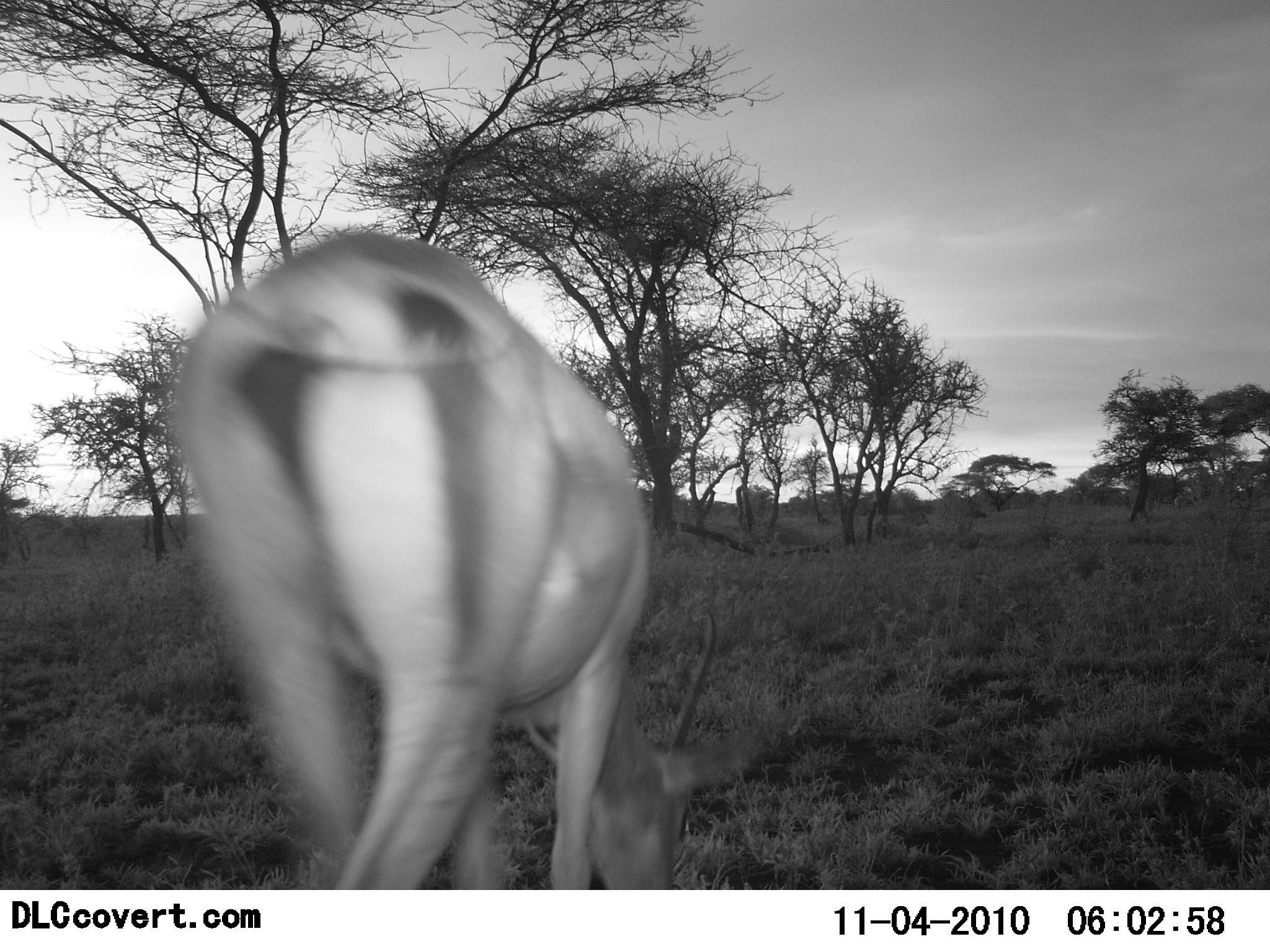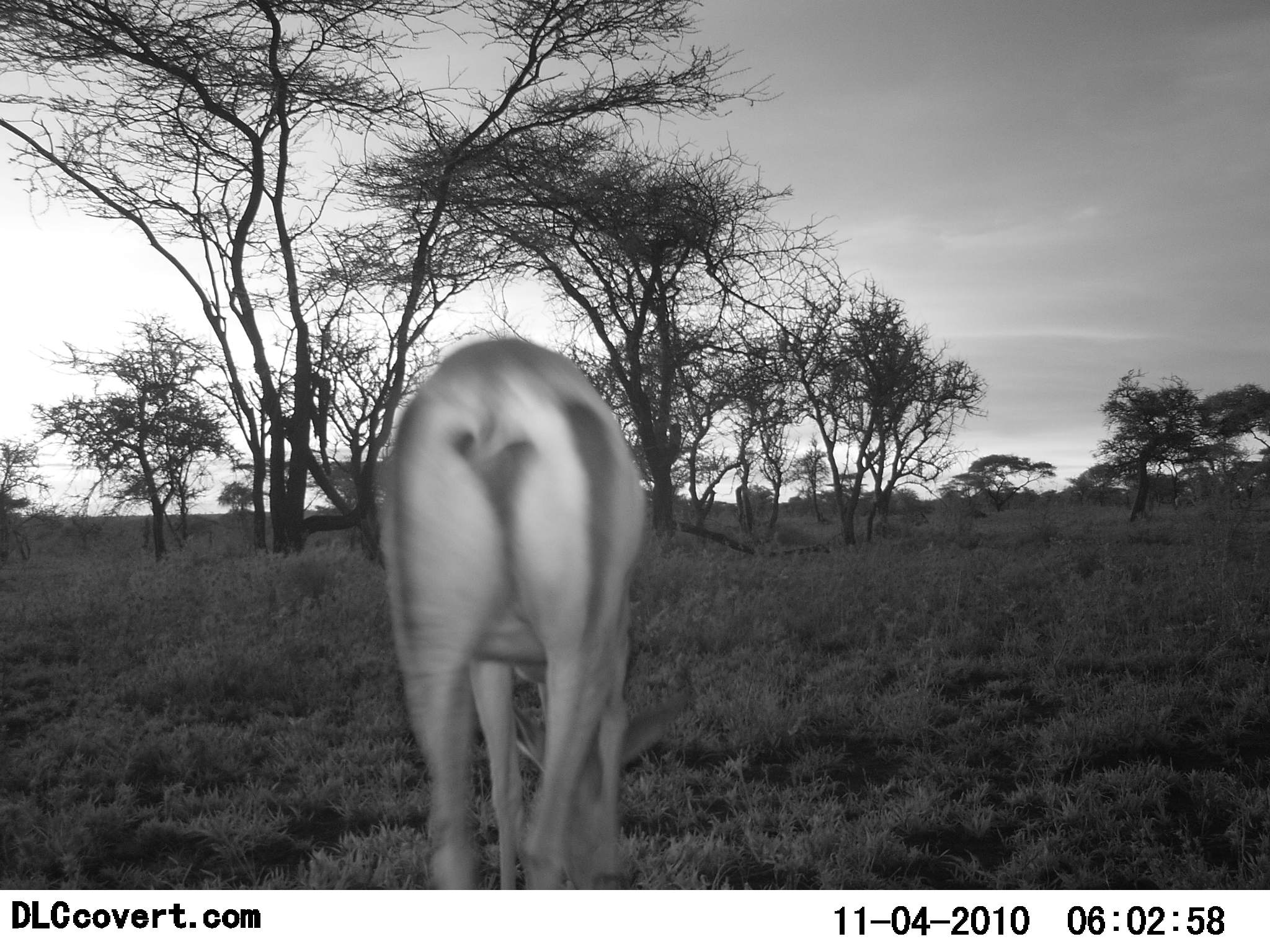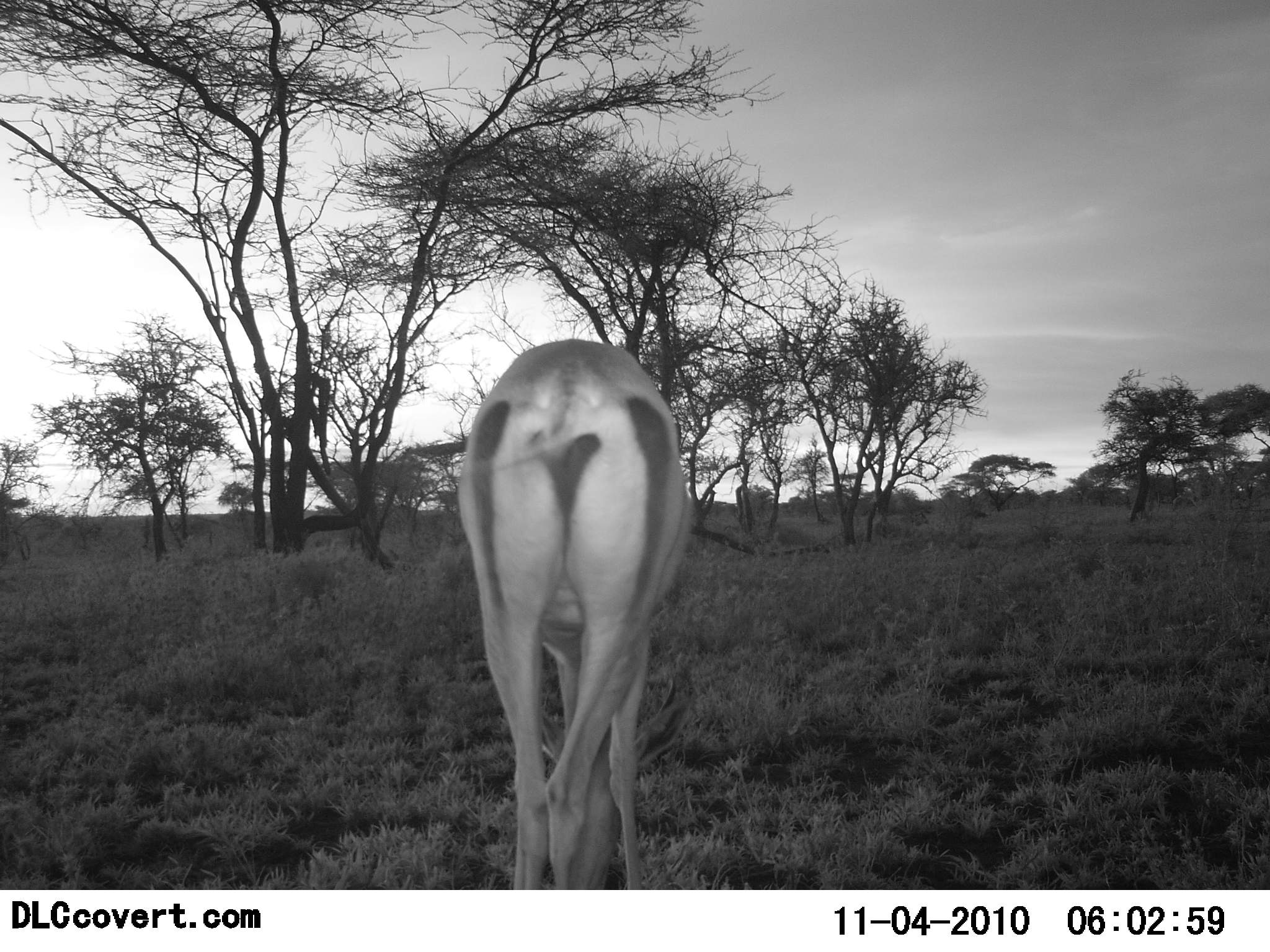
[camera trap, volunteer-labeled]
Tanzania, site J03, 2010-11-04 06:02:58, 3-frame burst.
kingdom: Animalia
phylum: Chordata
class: Mammalia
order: Artiodactyla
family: Bovidae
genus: Nanger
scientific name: Nanger granti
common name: grant's gazelle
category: gazellegrants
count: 1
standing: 36%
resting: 0%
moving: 45%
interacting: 0%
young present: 0%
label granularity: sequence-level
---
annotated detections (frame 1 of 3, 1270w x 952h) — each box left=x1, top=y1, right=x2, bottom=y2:
animal: left=163, top=233, right=772, bottom=890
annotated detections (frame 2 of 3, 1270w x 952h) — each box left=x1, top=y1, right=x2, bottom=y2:
animal: left=378, top=339, right=689, bottom=891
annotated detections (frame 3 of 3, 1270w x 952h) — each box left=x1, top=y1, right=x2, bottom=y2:
animal: left=457, top=339, right=700, bottom=891